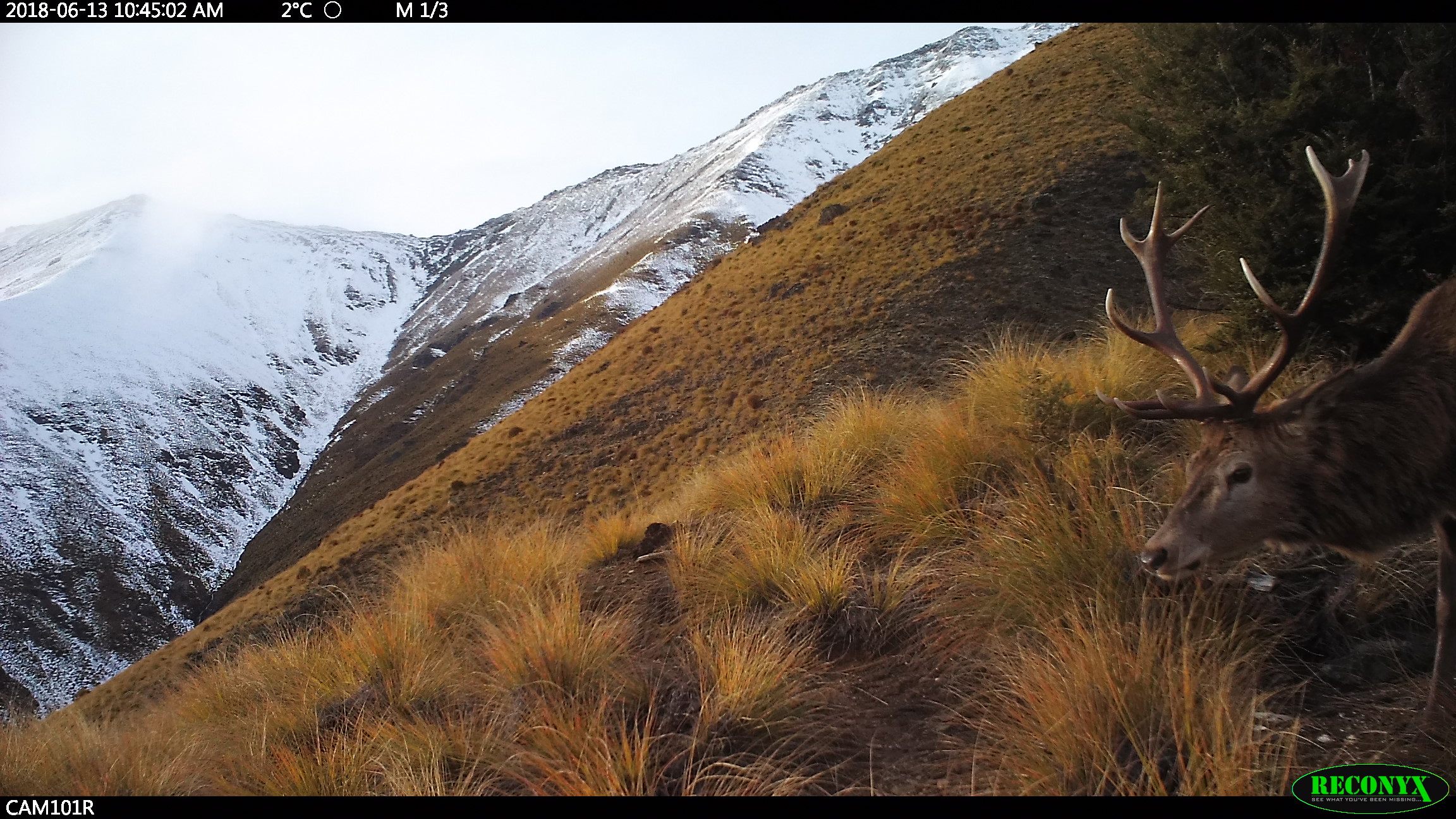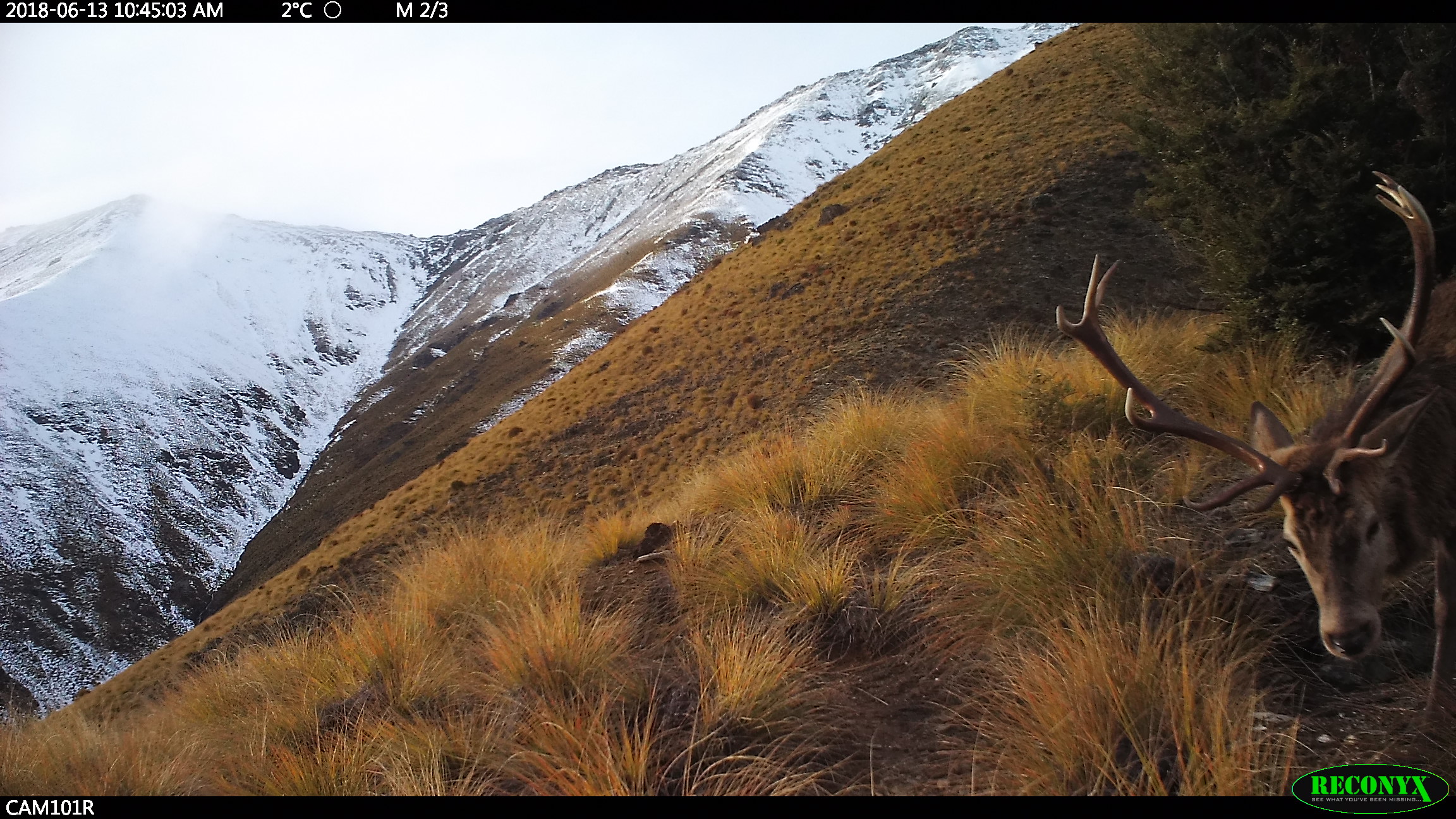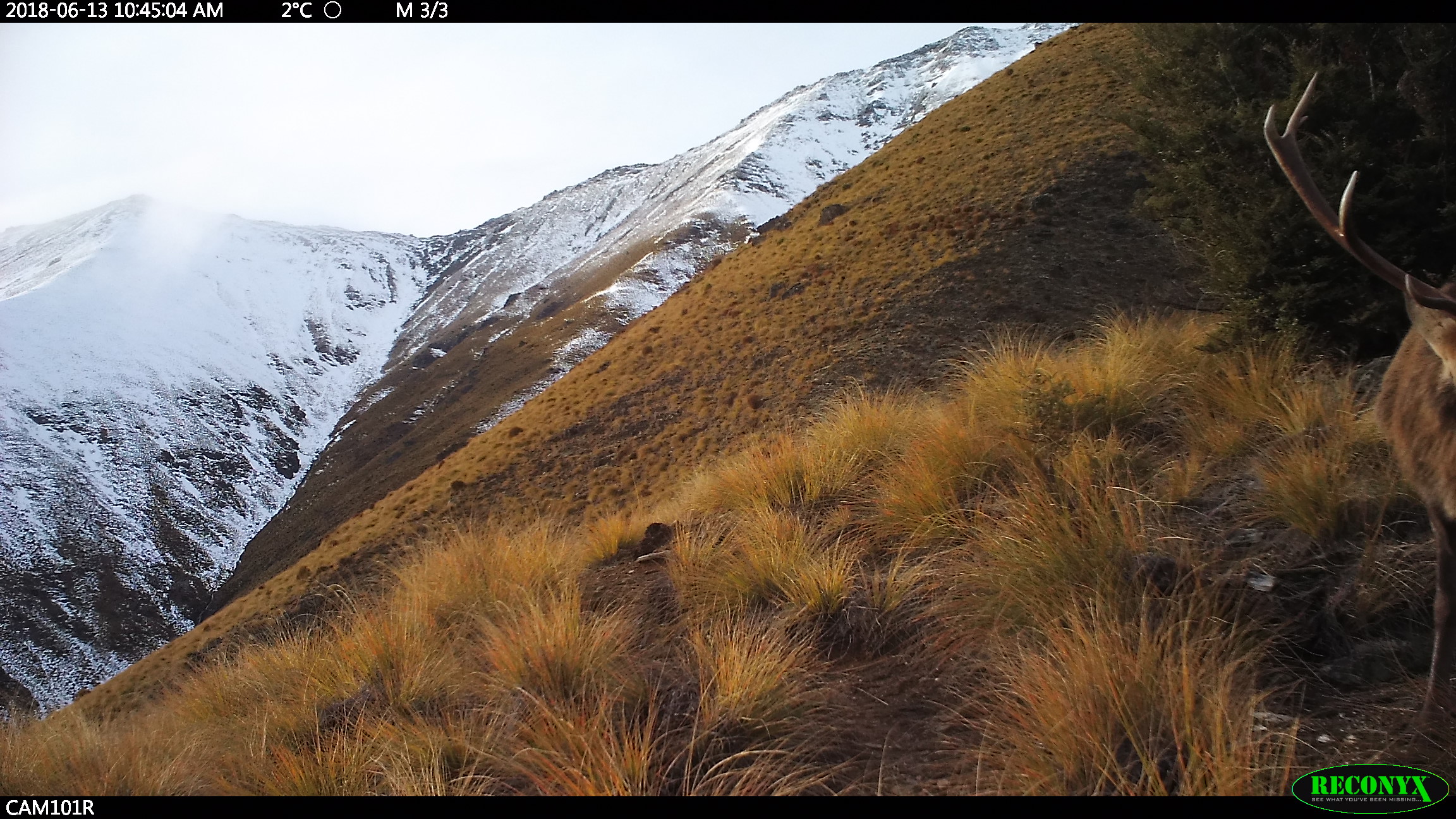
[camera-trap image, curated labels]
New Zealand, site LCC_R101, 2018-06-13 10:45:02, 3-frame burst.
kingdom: Animalia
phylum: Chordata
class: Mammalia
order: Artiodactyla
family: Cervidae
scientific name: Cervidae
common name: deer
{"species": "deer (Cervidae)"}